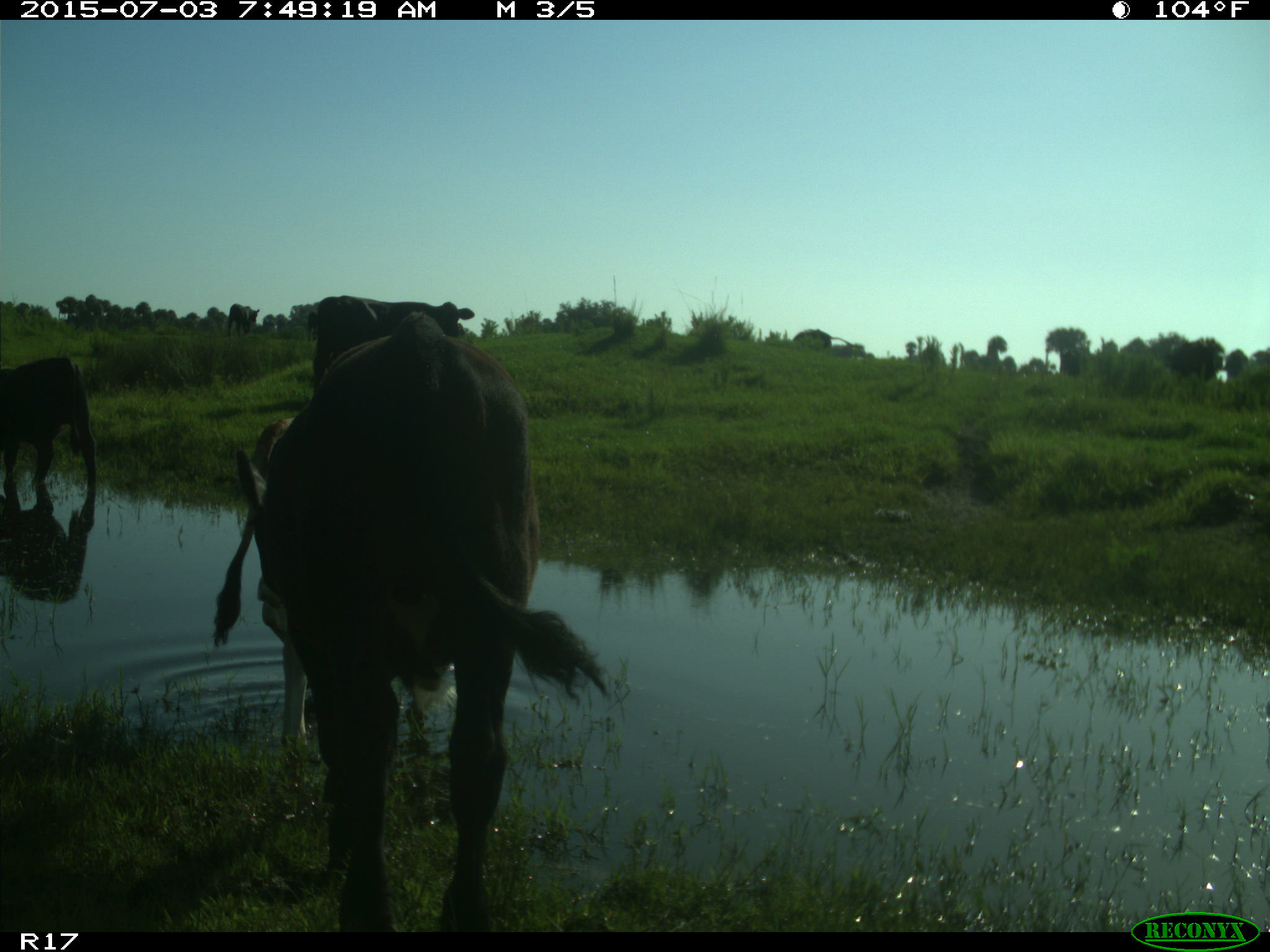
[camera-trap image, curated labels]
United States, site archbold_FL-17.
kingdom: Animalia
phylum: Chordata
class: Mammalia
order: Artiodactyla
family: Bovidae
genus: Bos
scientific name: Bos taurus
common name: domestic cow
Bos taurus (domestic cow).